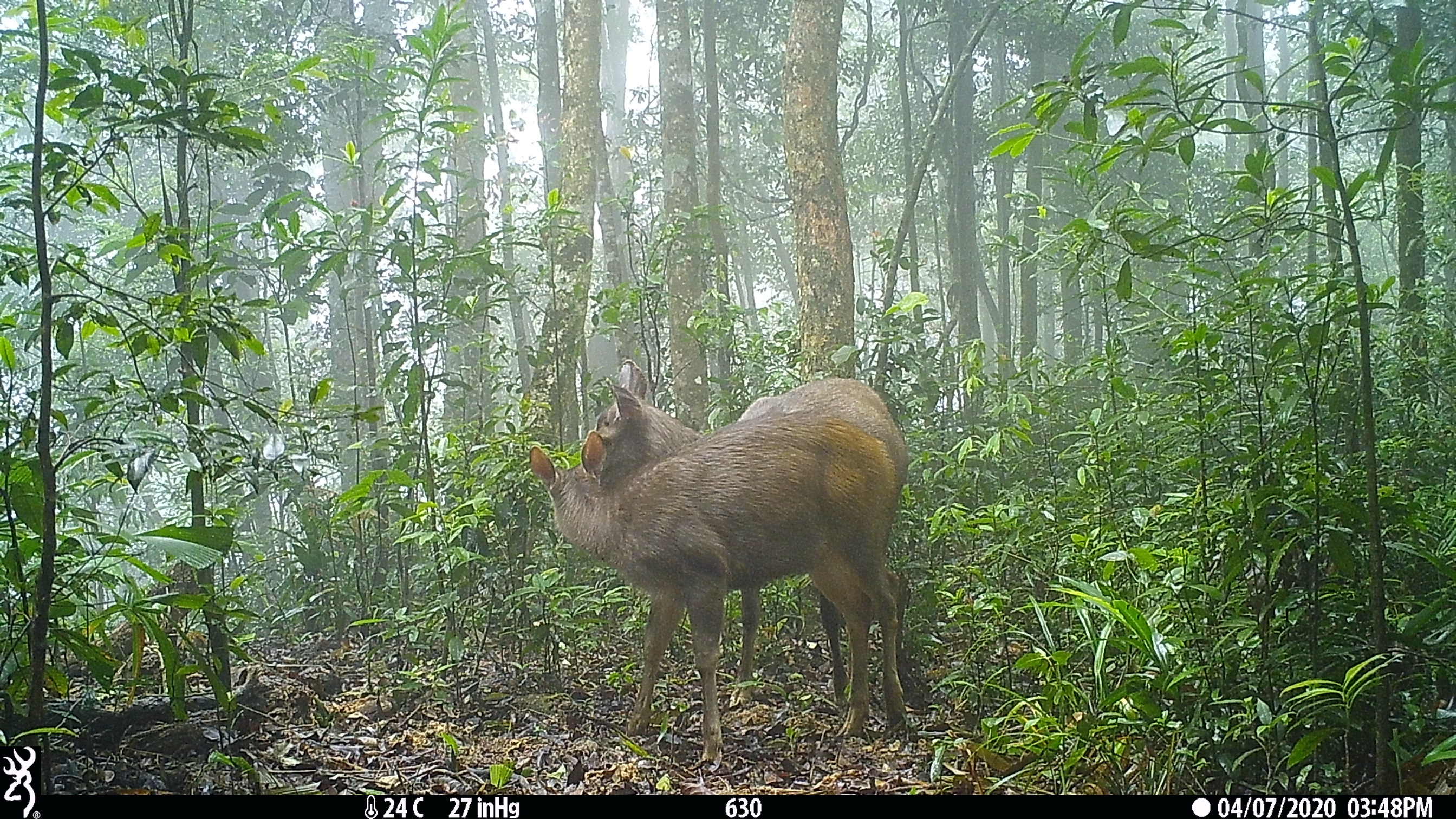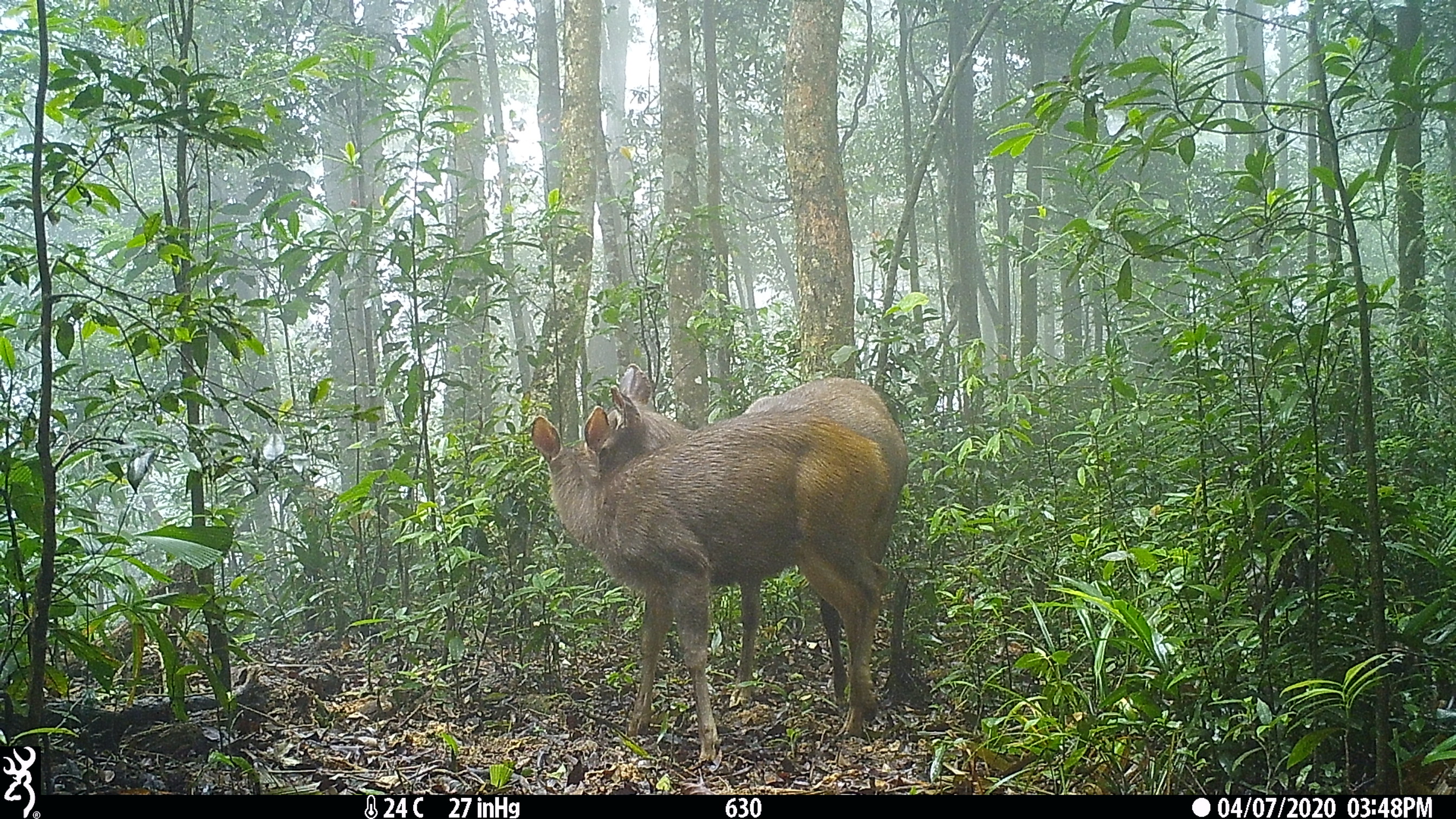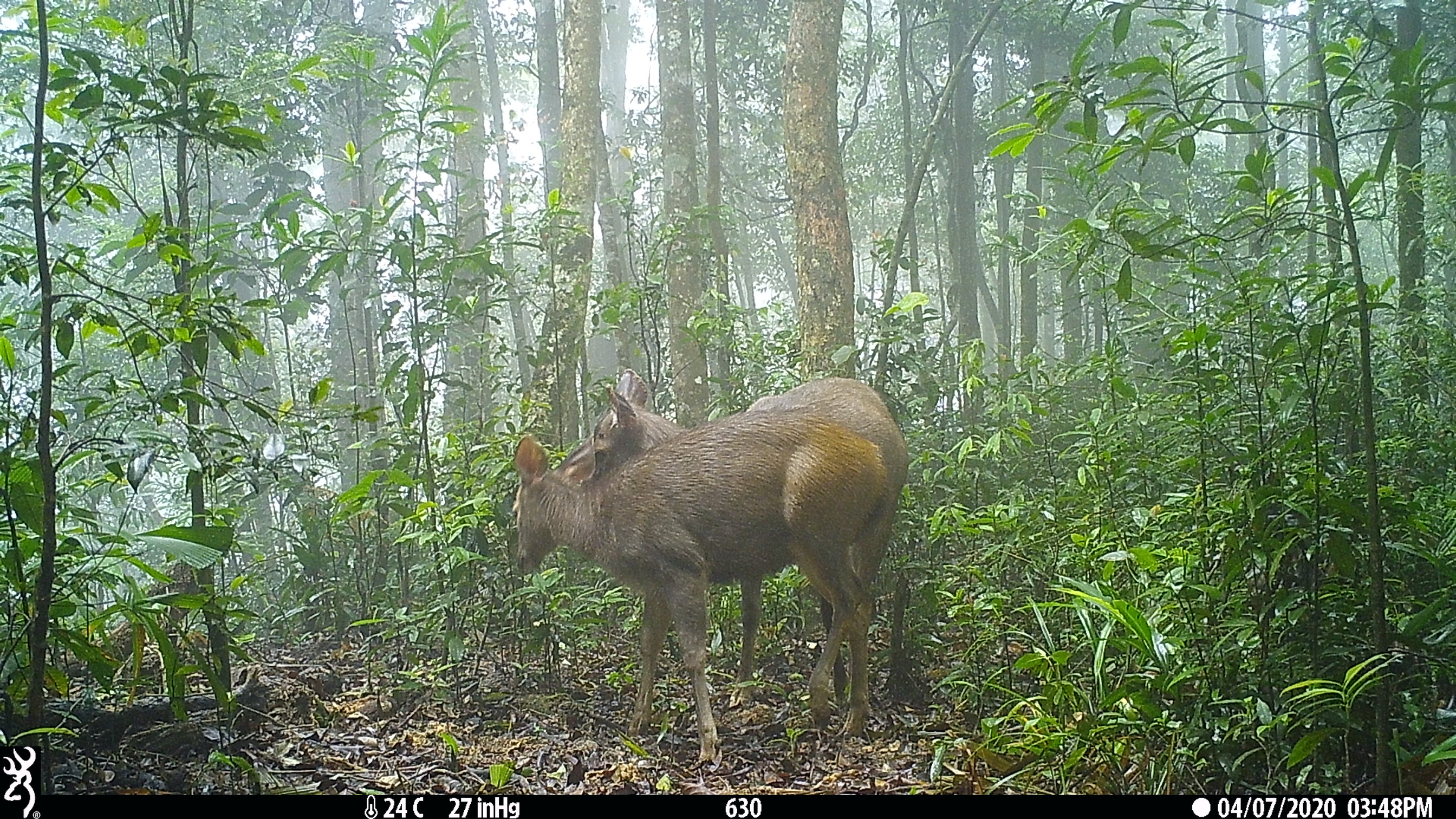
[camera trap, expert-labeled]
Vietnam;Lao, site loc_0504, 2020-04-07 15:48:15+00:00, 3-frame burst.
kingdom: Animalia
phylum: Chordata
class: Mammalia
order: Artiodactyla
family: Cervidae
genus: Rusa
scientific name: Rusa unicolor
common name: sambar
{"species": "sambar (Rusa unicolor)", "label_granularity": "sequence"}